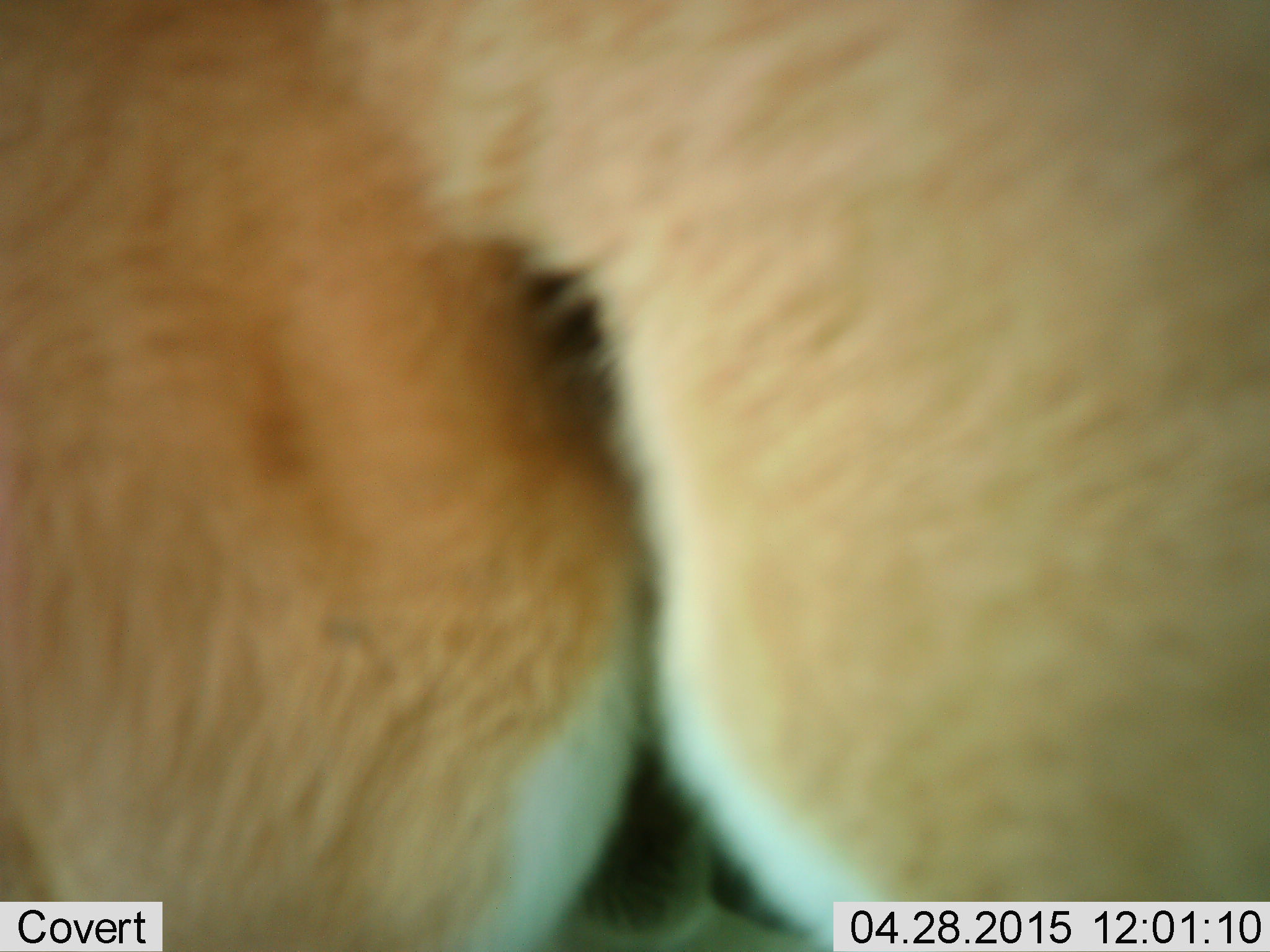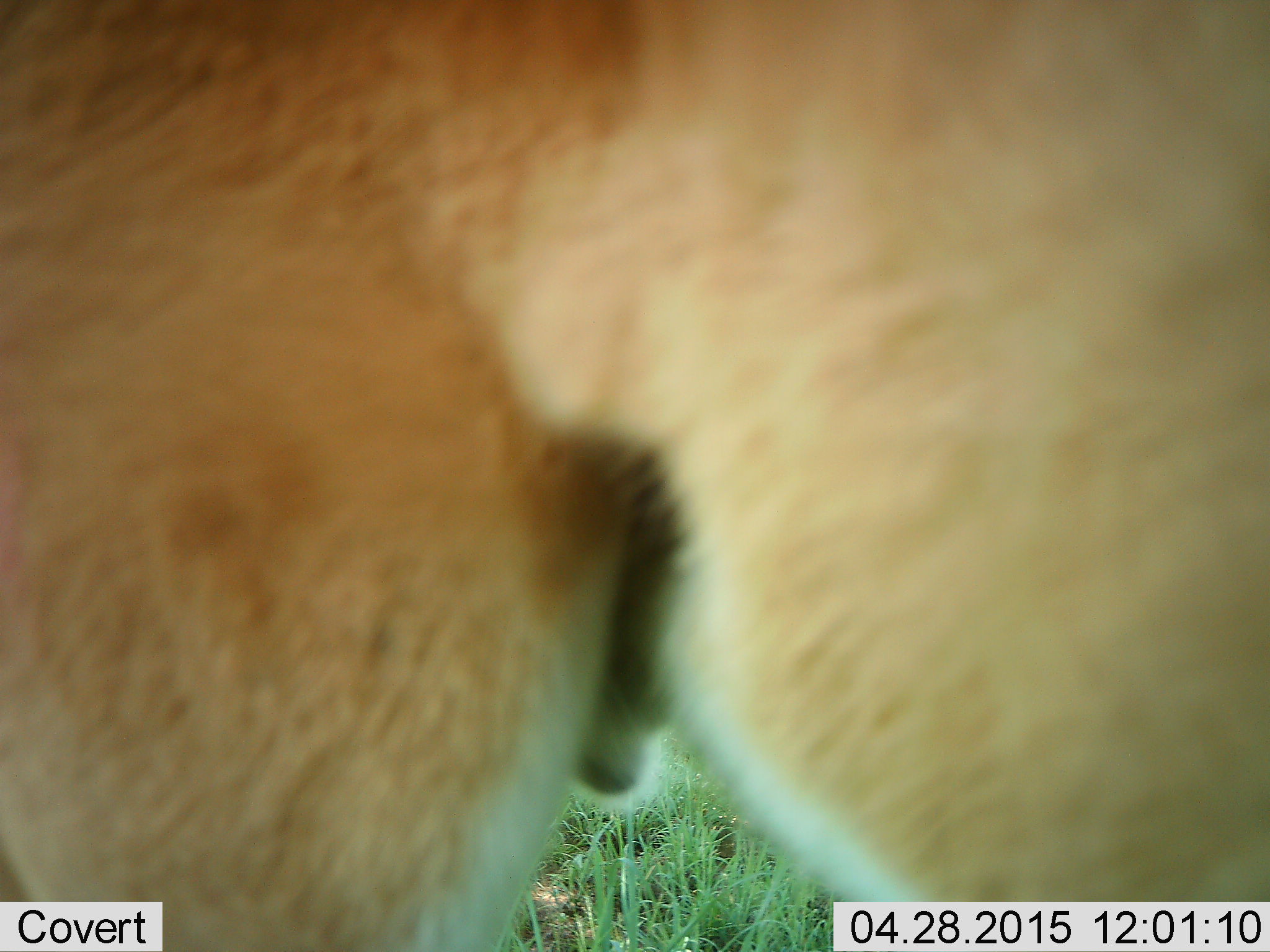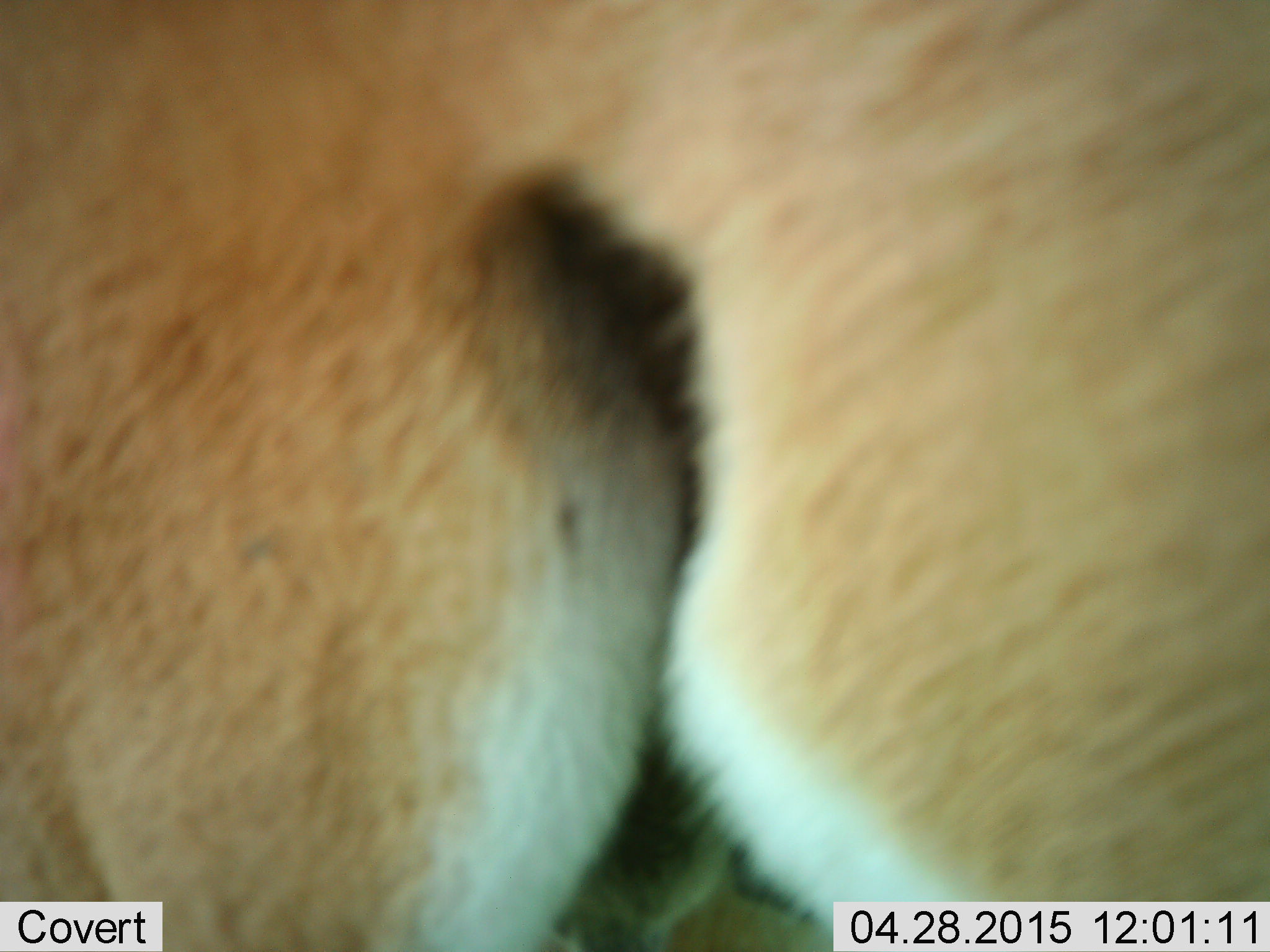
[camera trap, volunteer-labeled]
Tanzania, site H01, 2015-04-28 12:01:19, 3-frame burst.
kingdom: Animalia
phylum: Chordata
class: Mammalia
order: Artiodactyla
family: Bovidae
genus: Nanger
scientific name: Nanger granti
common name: grant's gazelle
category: gazellegrants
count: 1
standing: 89%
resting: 0%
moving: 0%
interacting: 11%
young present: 0%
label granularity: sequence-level